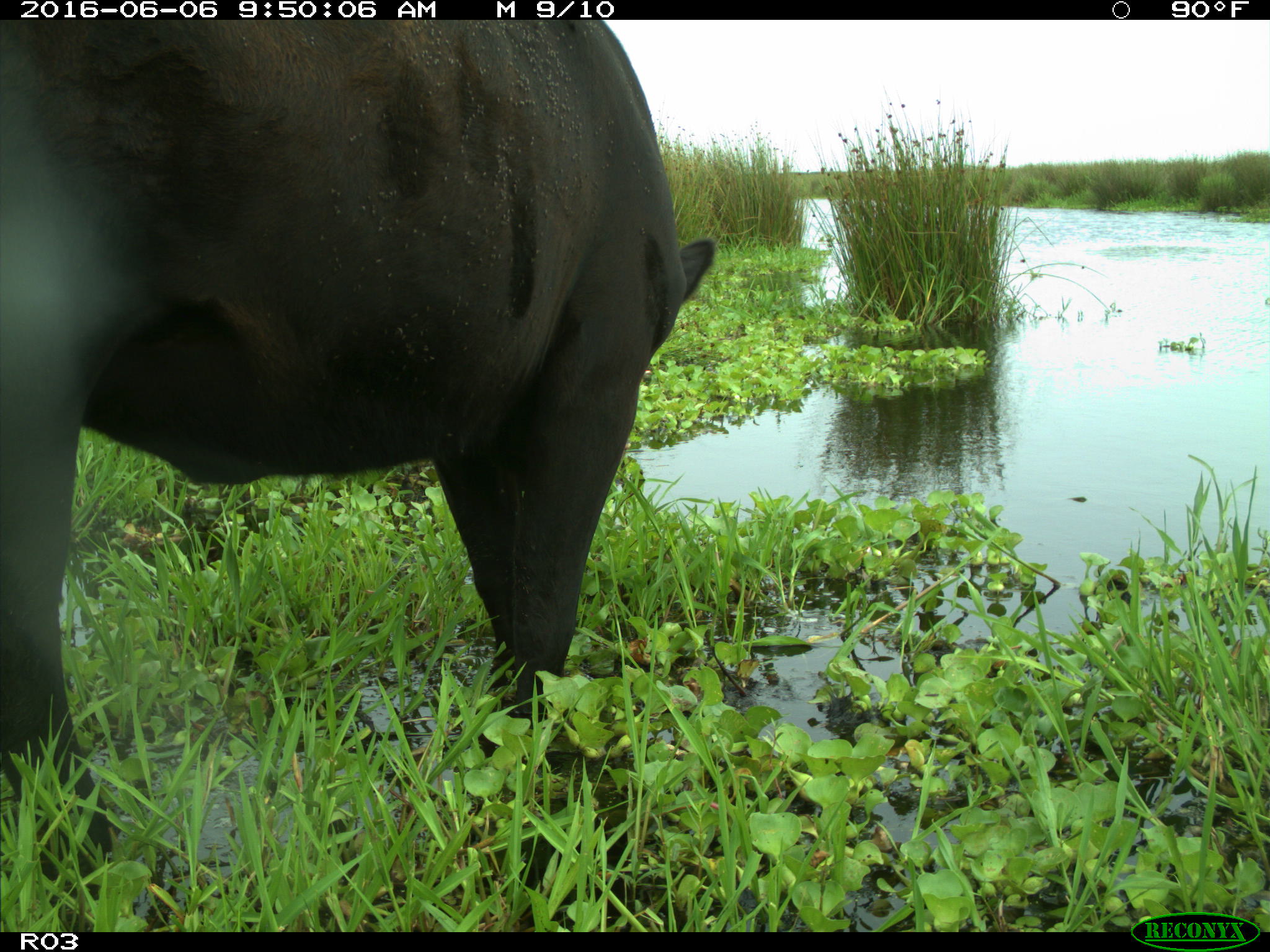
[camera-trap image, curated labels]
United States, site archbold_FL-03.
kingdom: Animalia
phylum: Chordata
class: Mammalia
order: Artiodactyla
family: Bovidae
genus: Bos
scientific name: Bos taurus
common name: domestic cow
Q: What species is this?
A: Bos taurus (domestic cow).